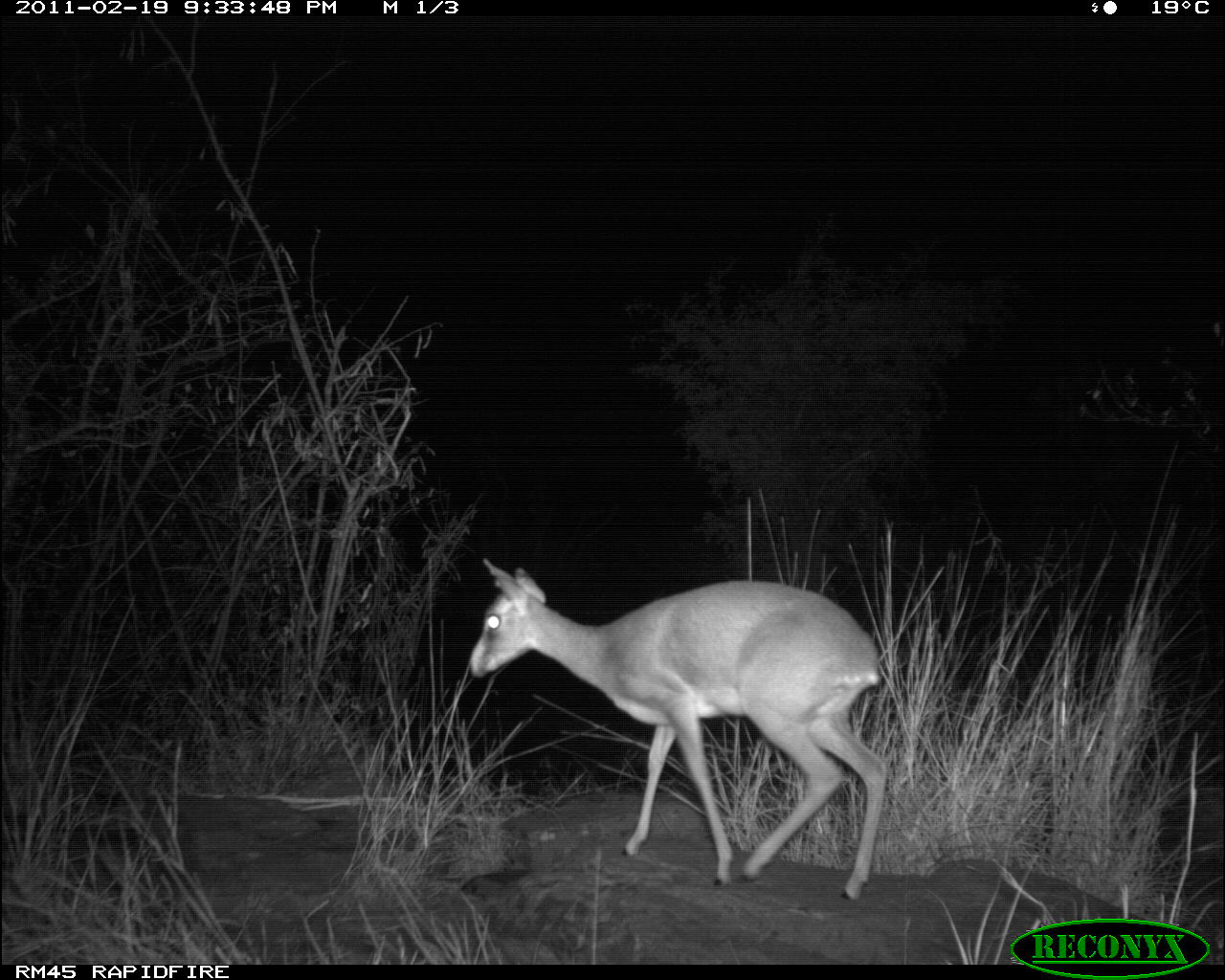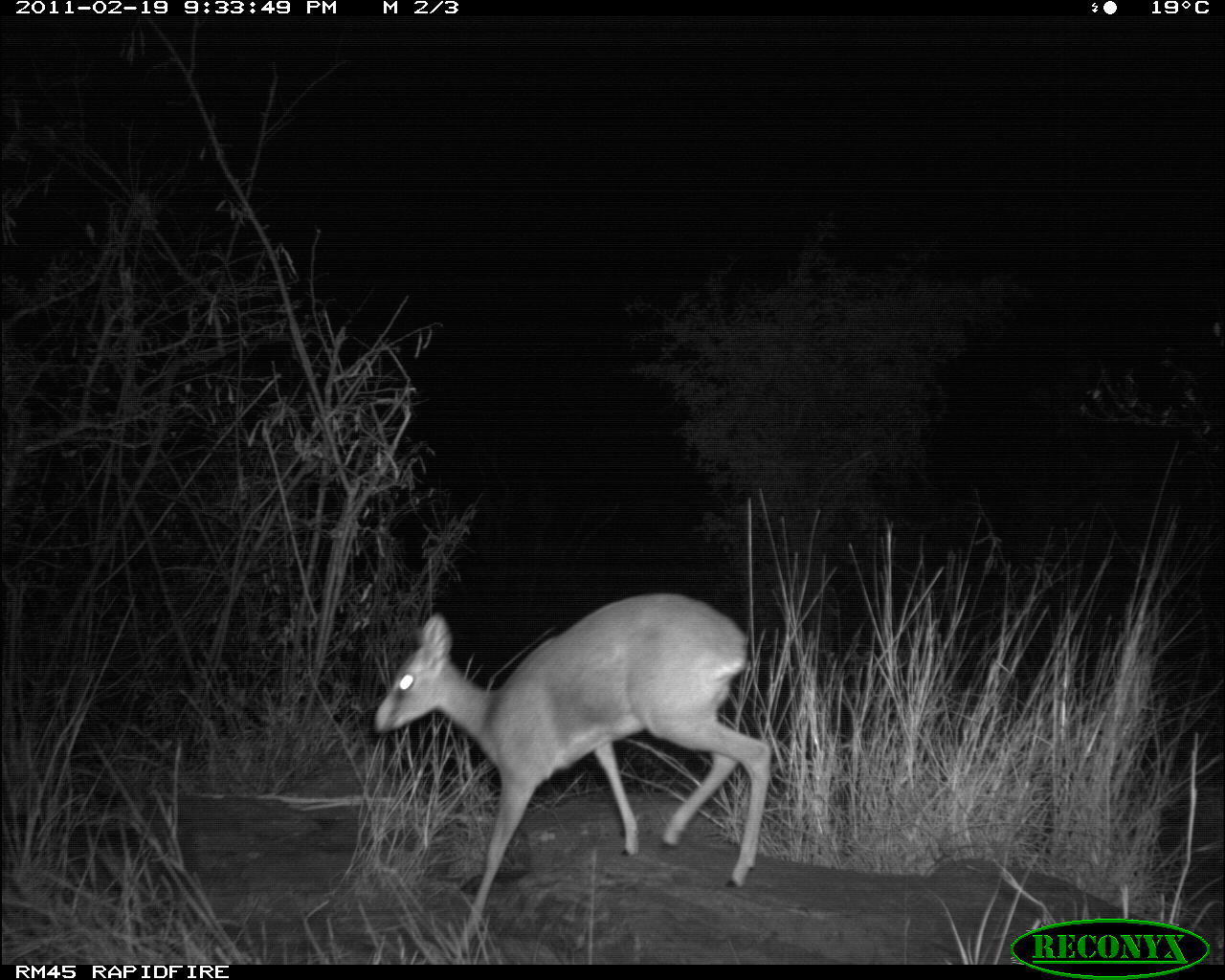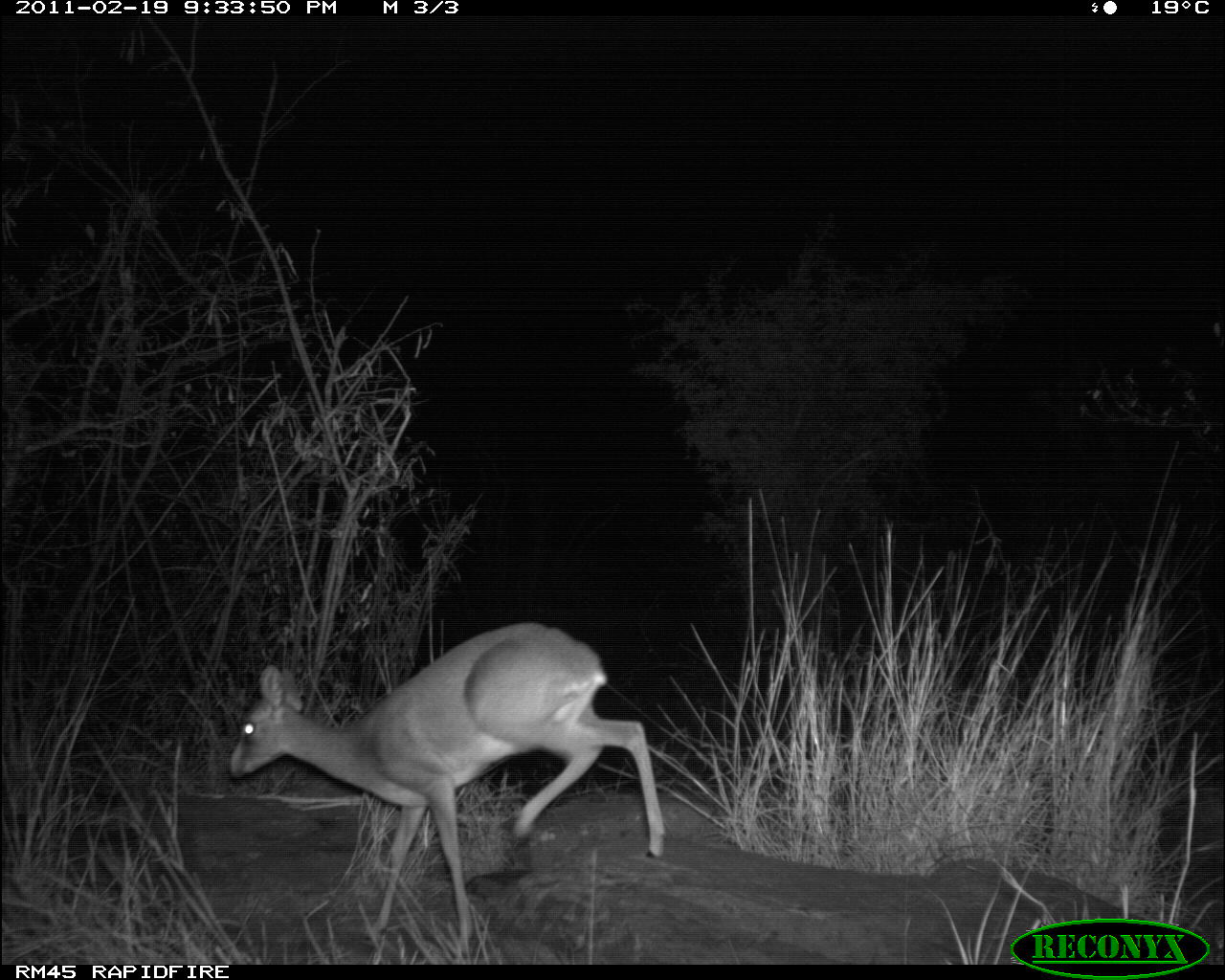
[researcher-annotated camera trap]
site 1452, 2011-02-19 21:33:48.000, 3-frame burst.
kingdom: Animalia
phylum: Chordata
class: Mammalia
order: Artiodactyla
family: Bovidae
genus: Madoqua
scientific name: Madoqua guentheri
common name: günther's dik-dik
Madoqua guentheri (günther's dik-dik), count 1.